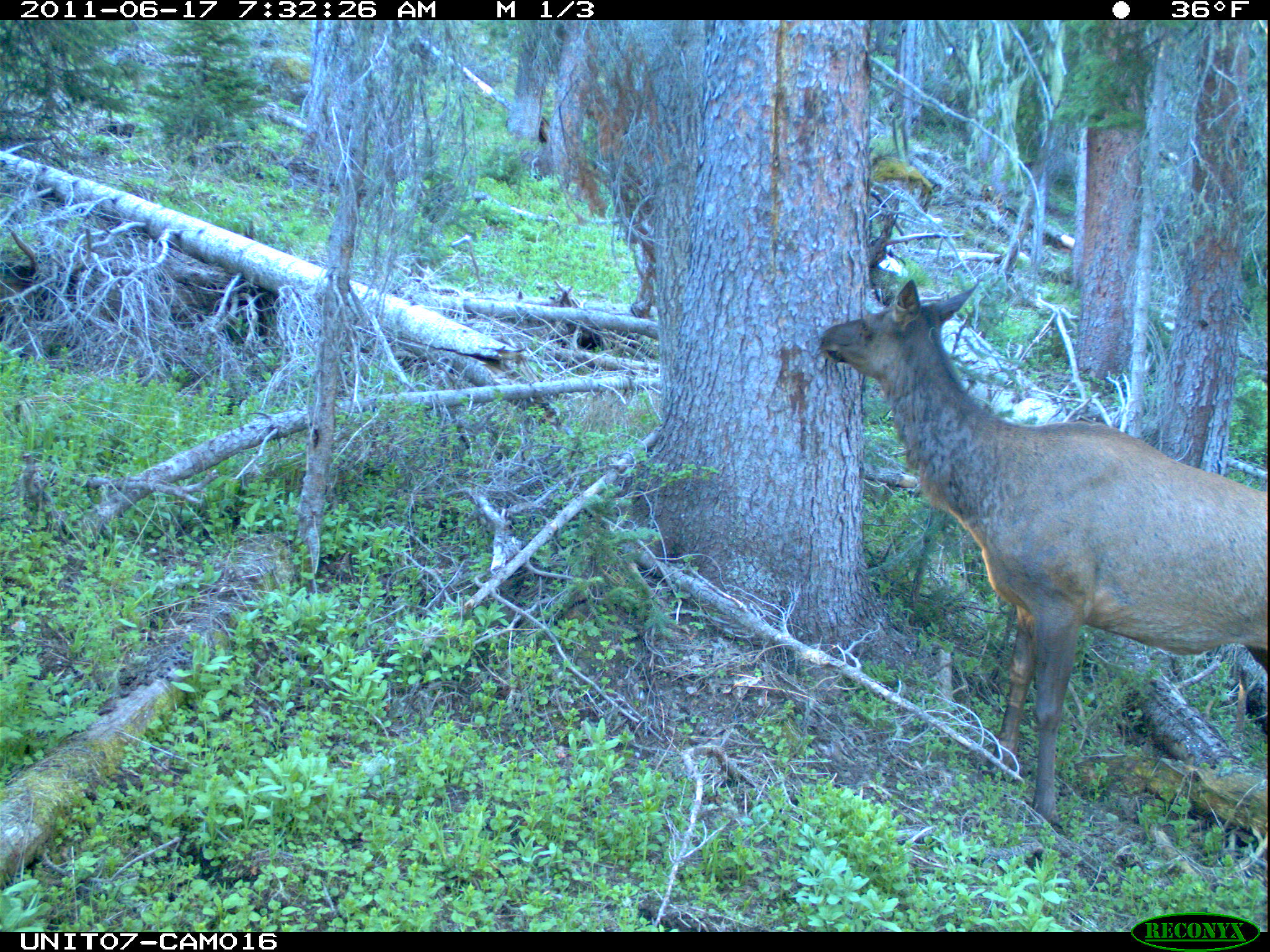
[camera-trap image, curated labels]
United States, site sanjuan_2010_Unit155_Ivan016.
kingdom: Animalia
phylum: Chordata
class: Mammalia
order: Artiodactyla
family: Cervidae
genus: Cervus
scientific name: Cervus elaphus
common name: red deer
Cervus elaphus (red deer).